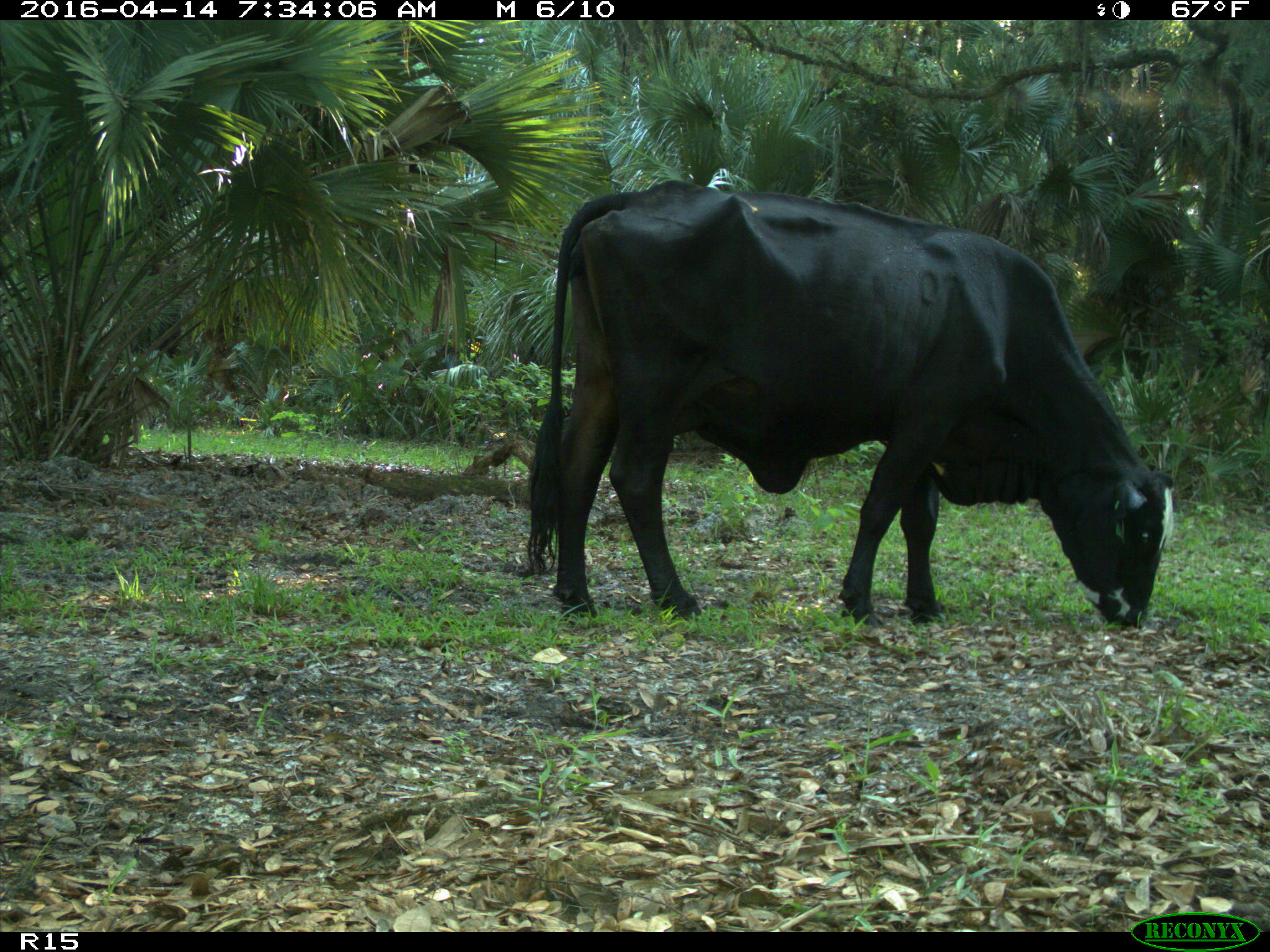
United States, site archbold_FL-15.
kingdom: Animalia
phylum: Chordata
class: Mammalia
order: Artiodactyla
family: Bovidae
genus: Bos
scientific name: Bos taurus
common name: domestic cow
Bos taurus (domestic cow).